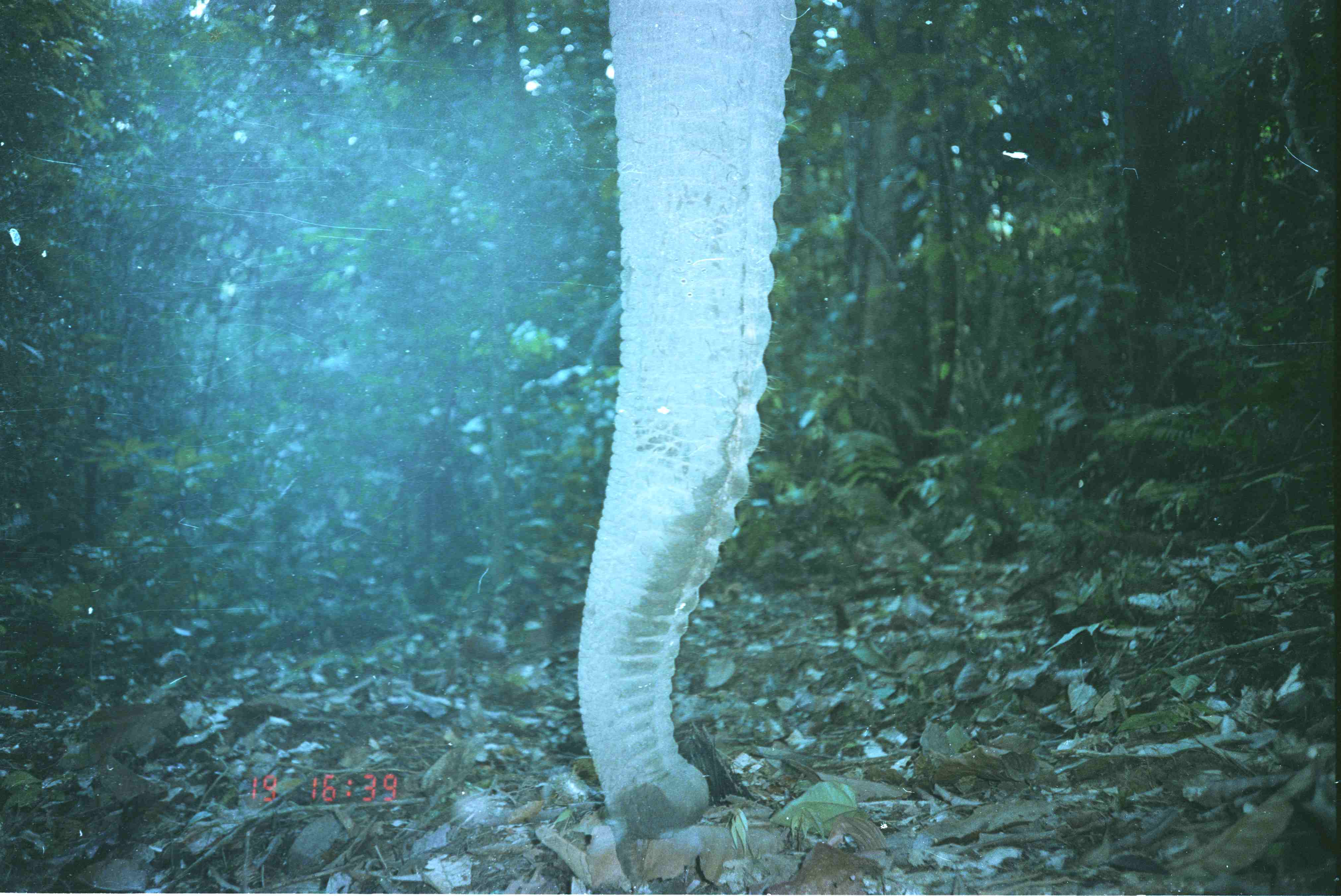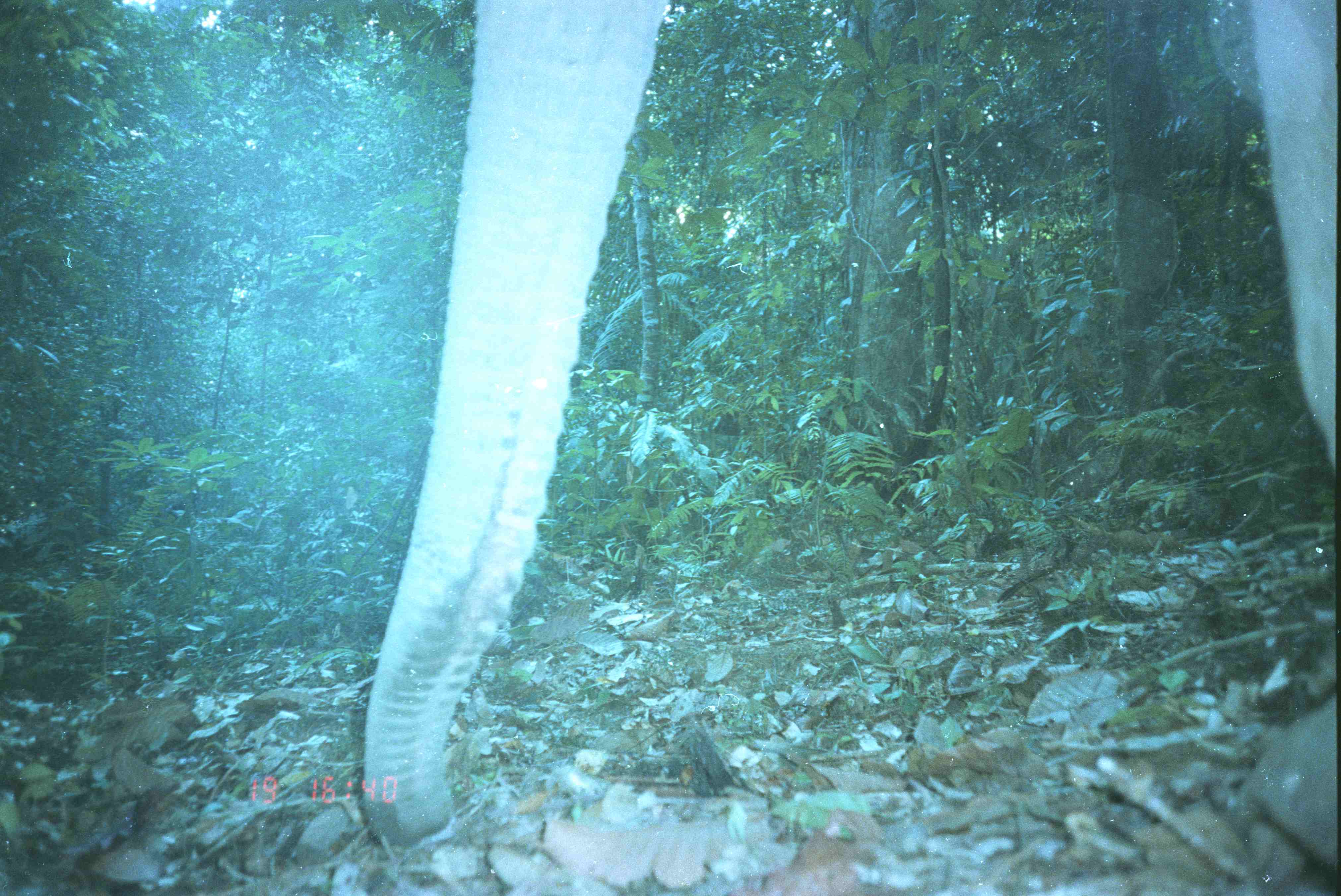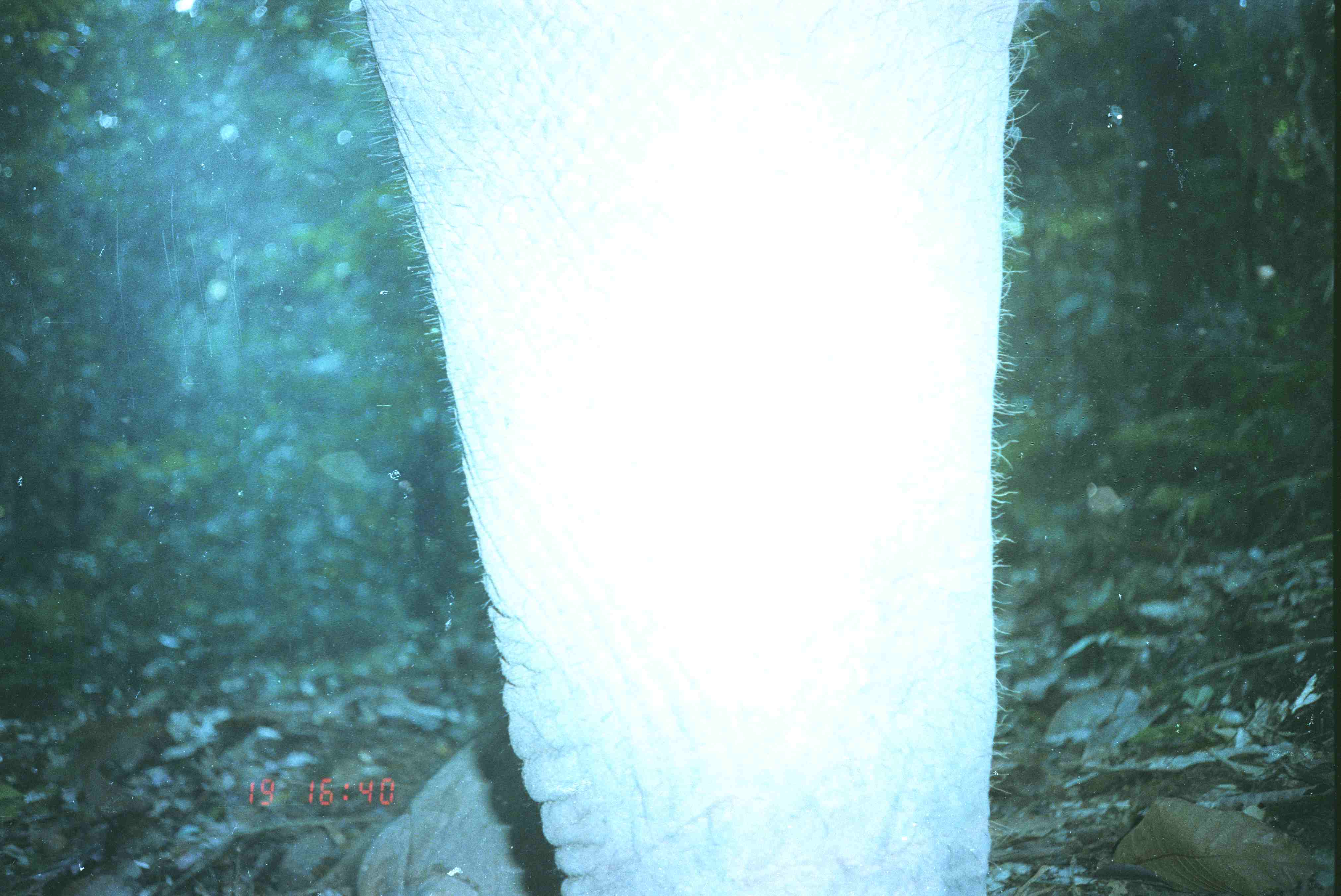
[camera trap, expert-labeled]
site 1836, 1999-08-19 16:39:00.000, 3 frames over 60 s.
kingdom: Animalia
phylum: Chordata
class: Mammalia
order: Proboscidea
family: Elephantidae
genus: Elephas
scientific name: Elephas maximus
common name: asian elephant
Elephas maximus (asian elephant).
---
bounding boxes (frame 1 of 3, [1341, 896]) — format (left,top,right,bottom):
elephas maximus: (577,1,798,841)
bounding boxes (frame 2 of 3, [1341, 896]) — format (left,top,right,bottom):
elephas maximus: (362,0,1336,850)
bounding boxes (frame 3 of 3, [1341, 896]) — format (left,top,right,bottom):
elephas maximus: (321,0,1051,896)